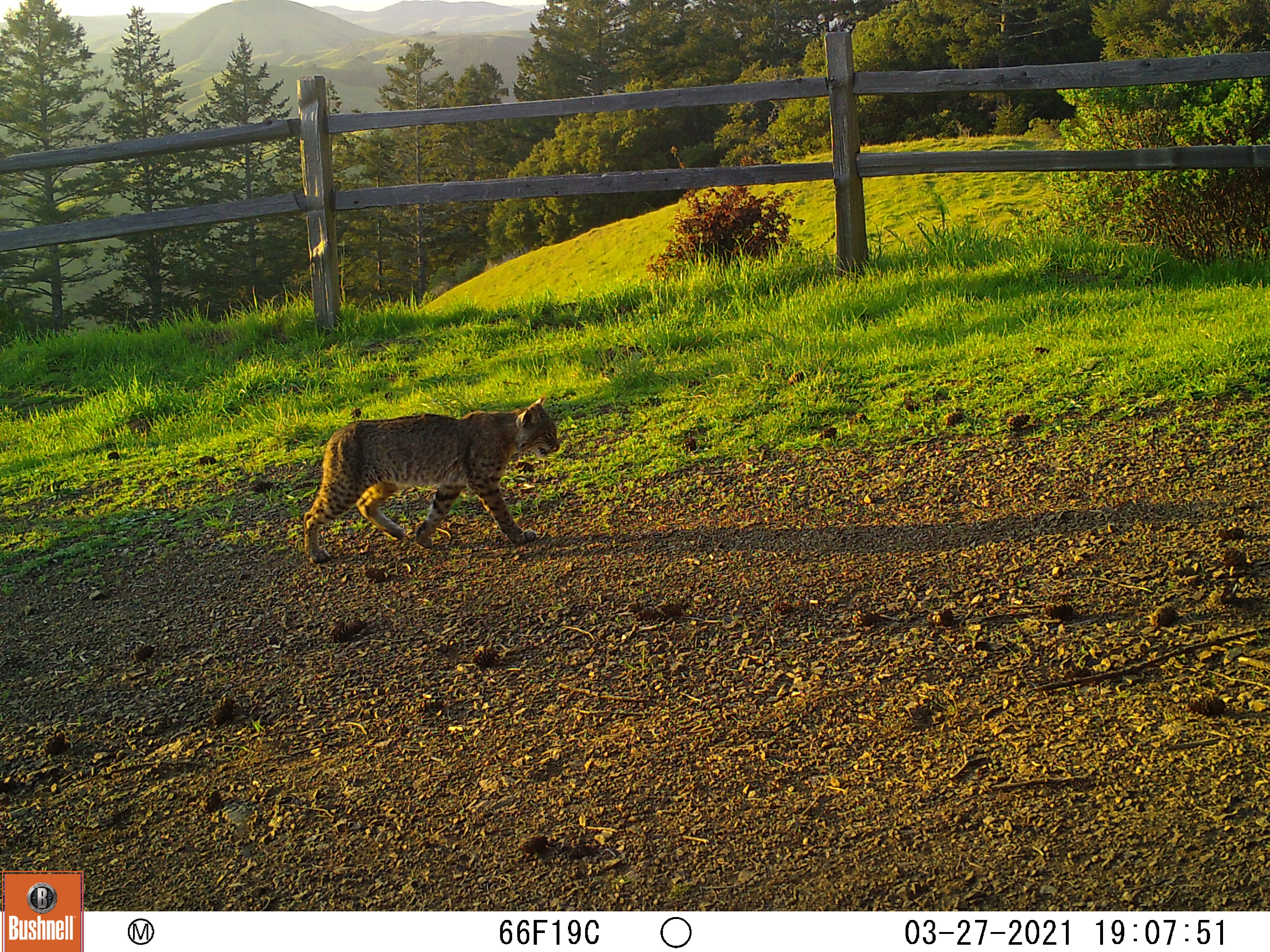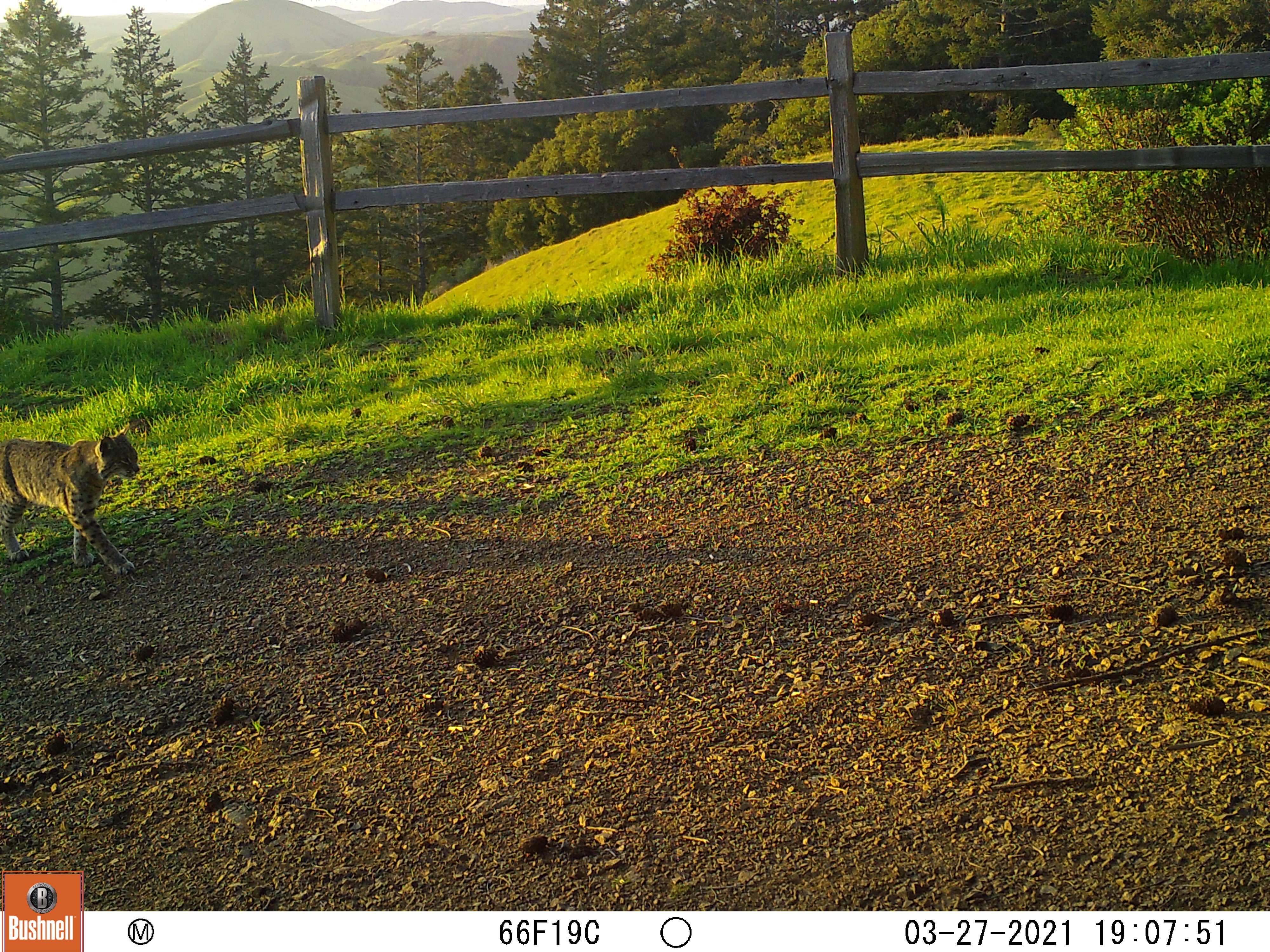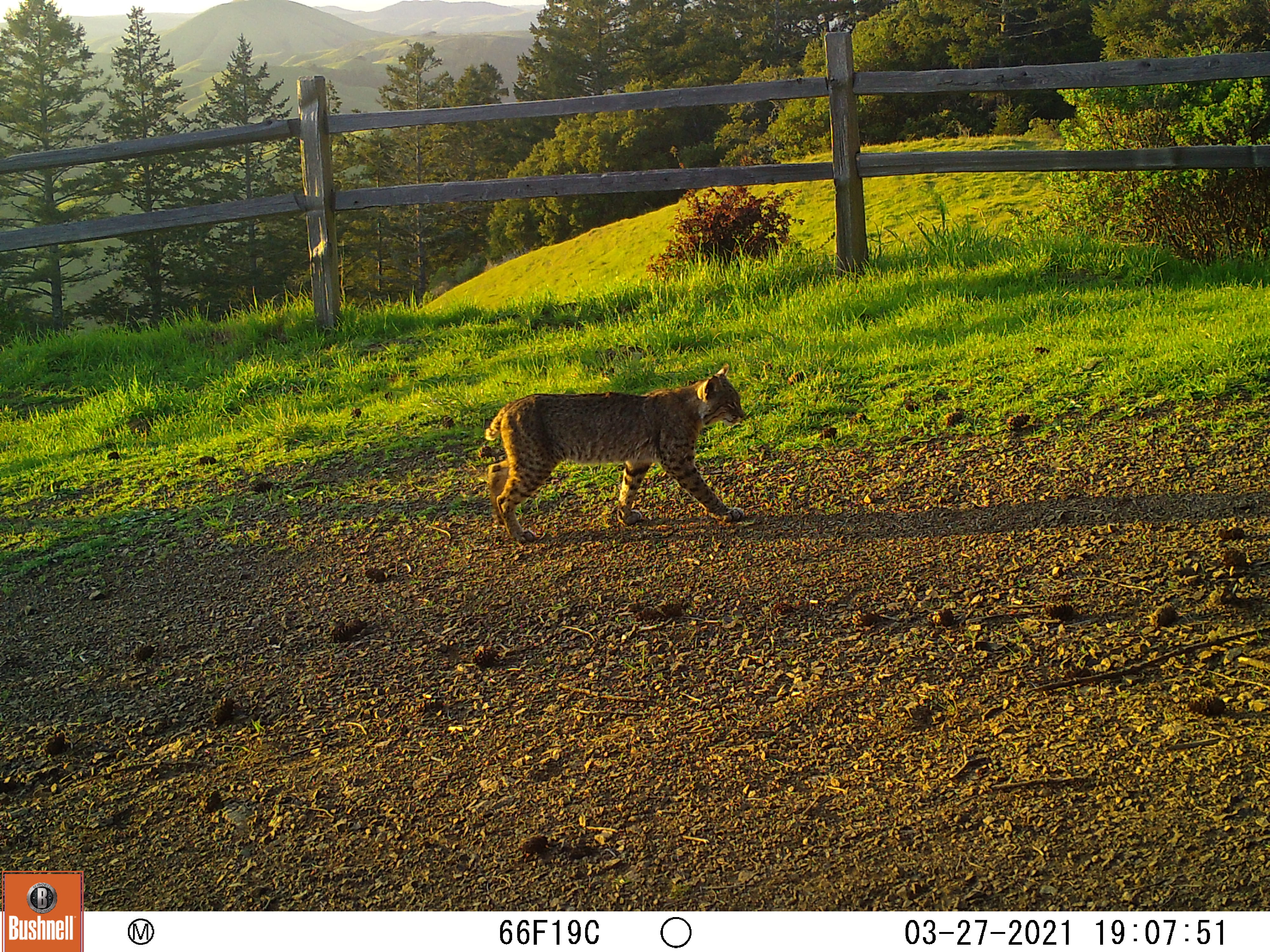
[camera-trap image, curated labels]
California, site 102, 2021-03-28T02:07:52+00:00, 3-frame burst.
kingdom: Animalia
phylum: Chordata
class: Mammalia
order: Carnivora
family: Felidae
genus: Lynx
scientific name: Lynx rufus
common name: bobcat